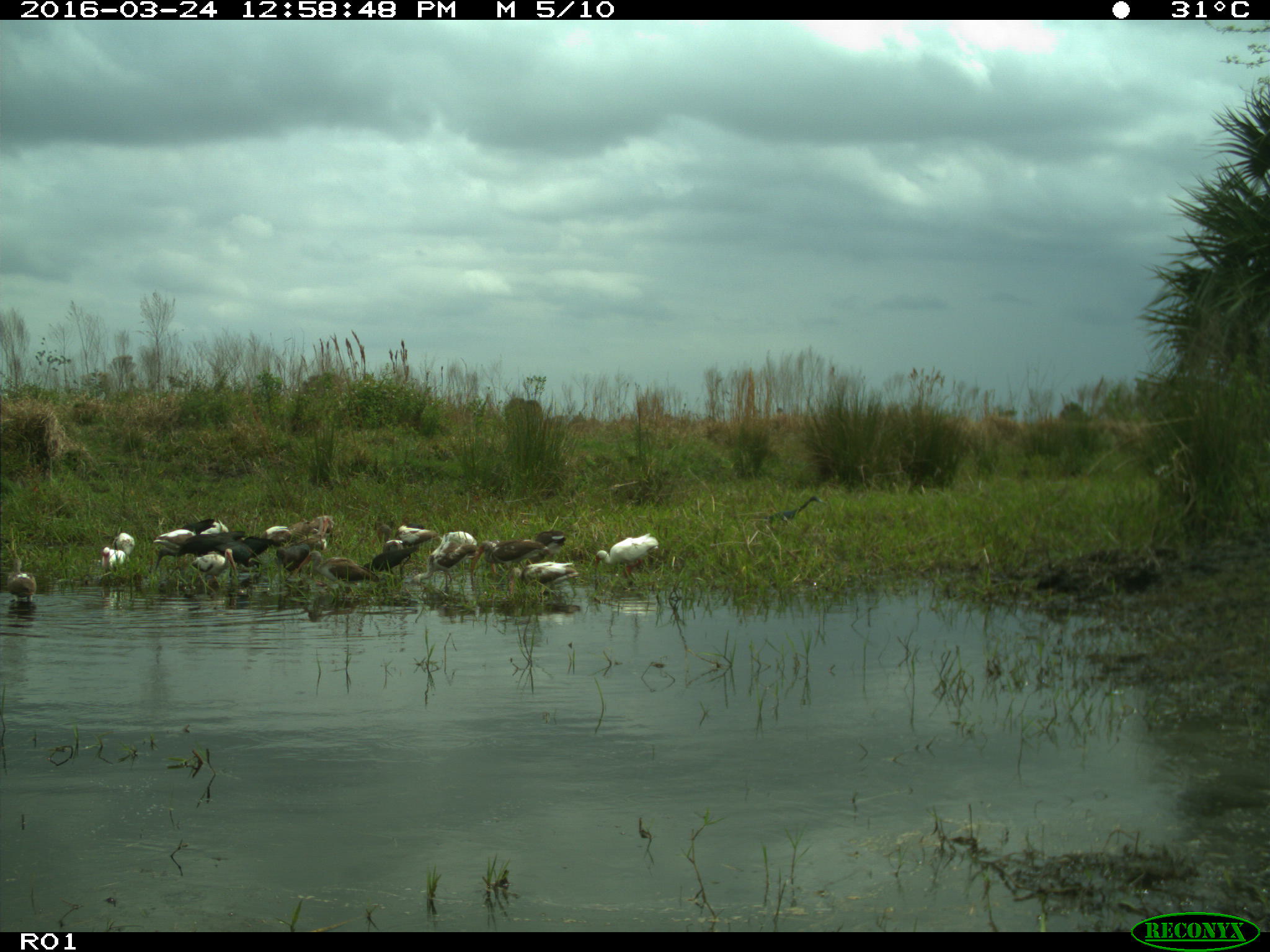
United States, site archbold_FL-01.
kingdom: Animalia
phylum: Chordata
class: Aves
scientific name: Aves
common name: birds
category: unidentified bird